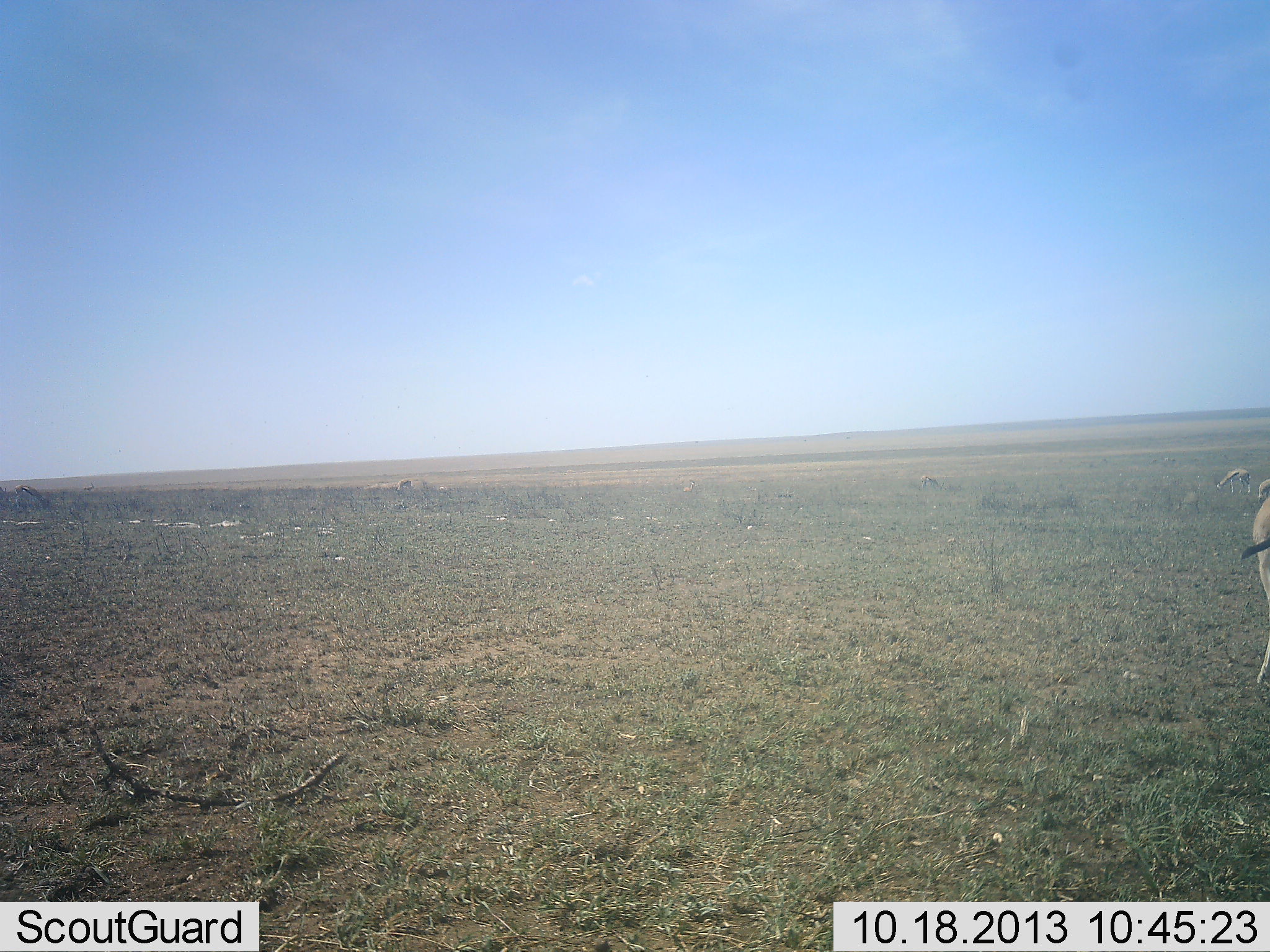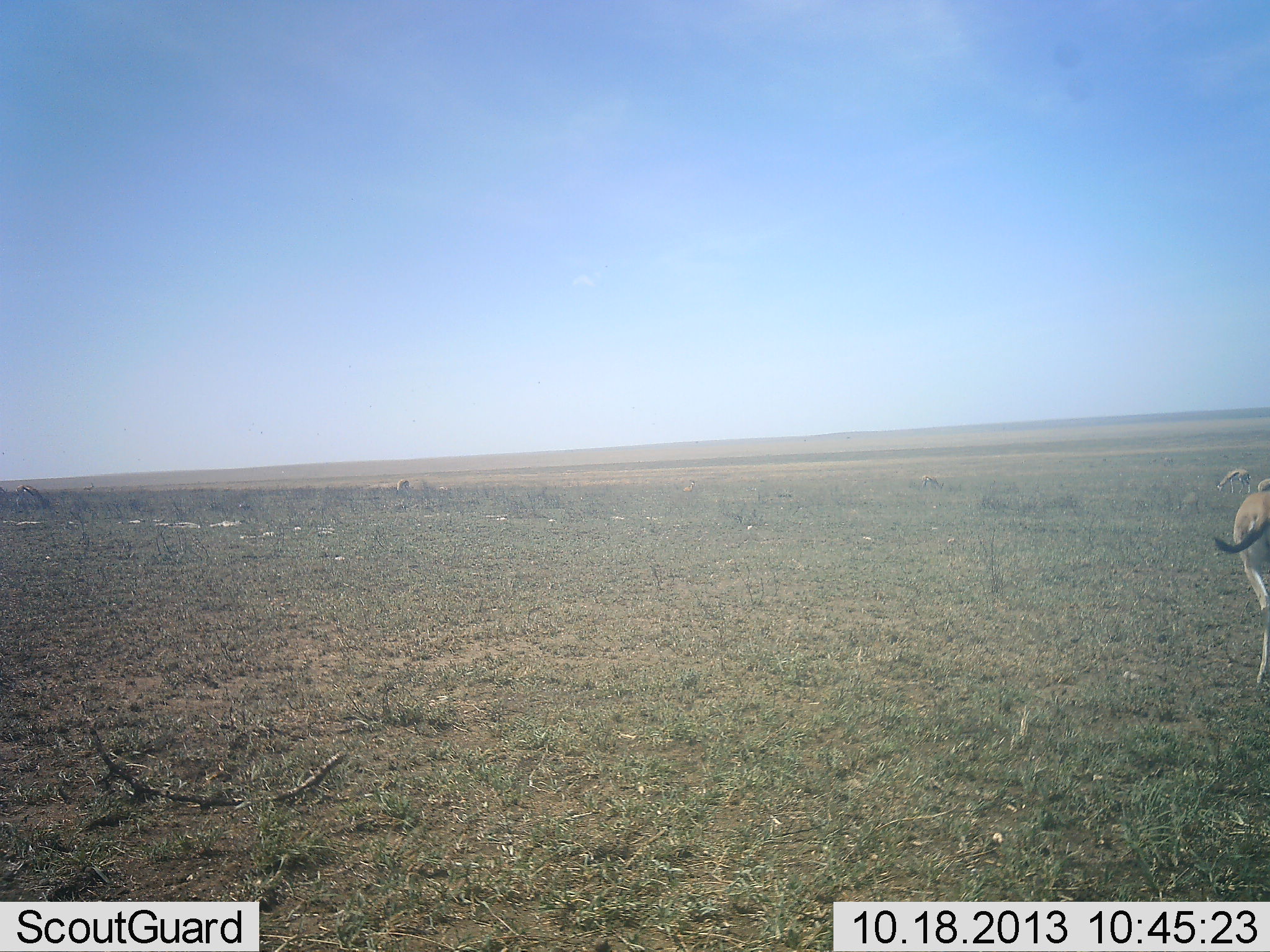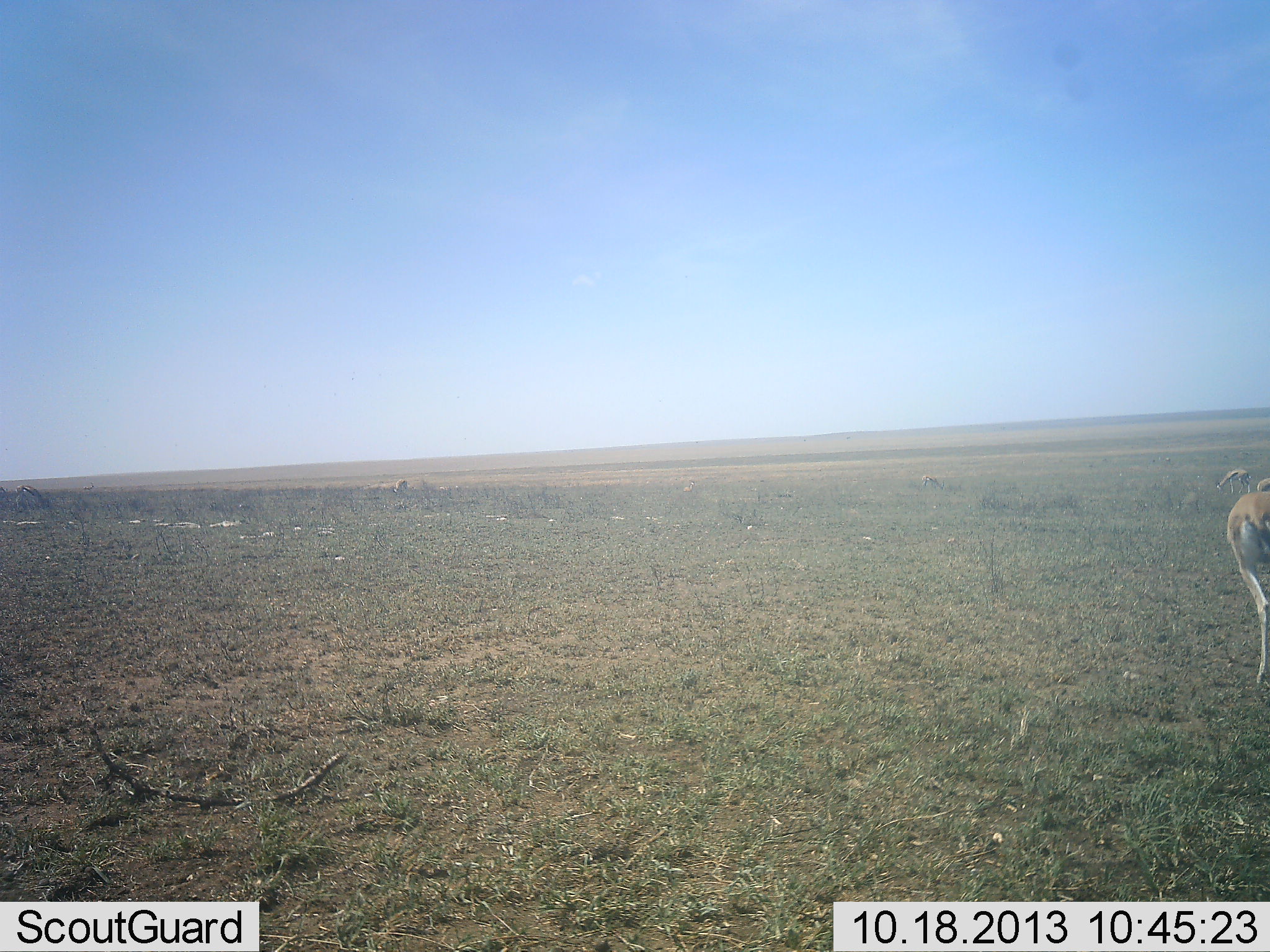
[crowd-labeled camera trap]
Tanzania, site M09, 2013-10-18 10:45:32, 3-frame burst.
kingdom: Animalia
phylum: Chordata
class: Mammalia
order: Artiodactyla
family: Bovidae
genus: Eudorcas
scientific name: Eudorcas thomsonii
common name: thomson's gazelle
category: gazellethomsons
Gazellethomsons (thomson's gazelle) (Eudorcas thomsonii), count 3. Behavior (volunteer vote fractions): standing 59%, resting 0%, moving 9%, interacting 0%. Young present (vote fraction): 0%. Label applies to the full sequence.